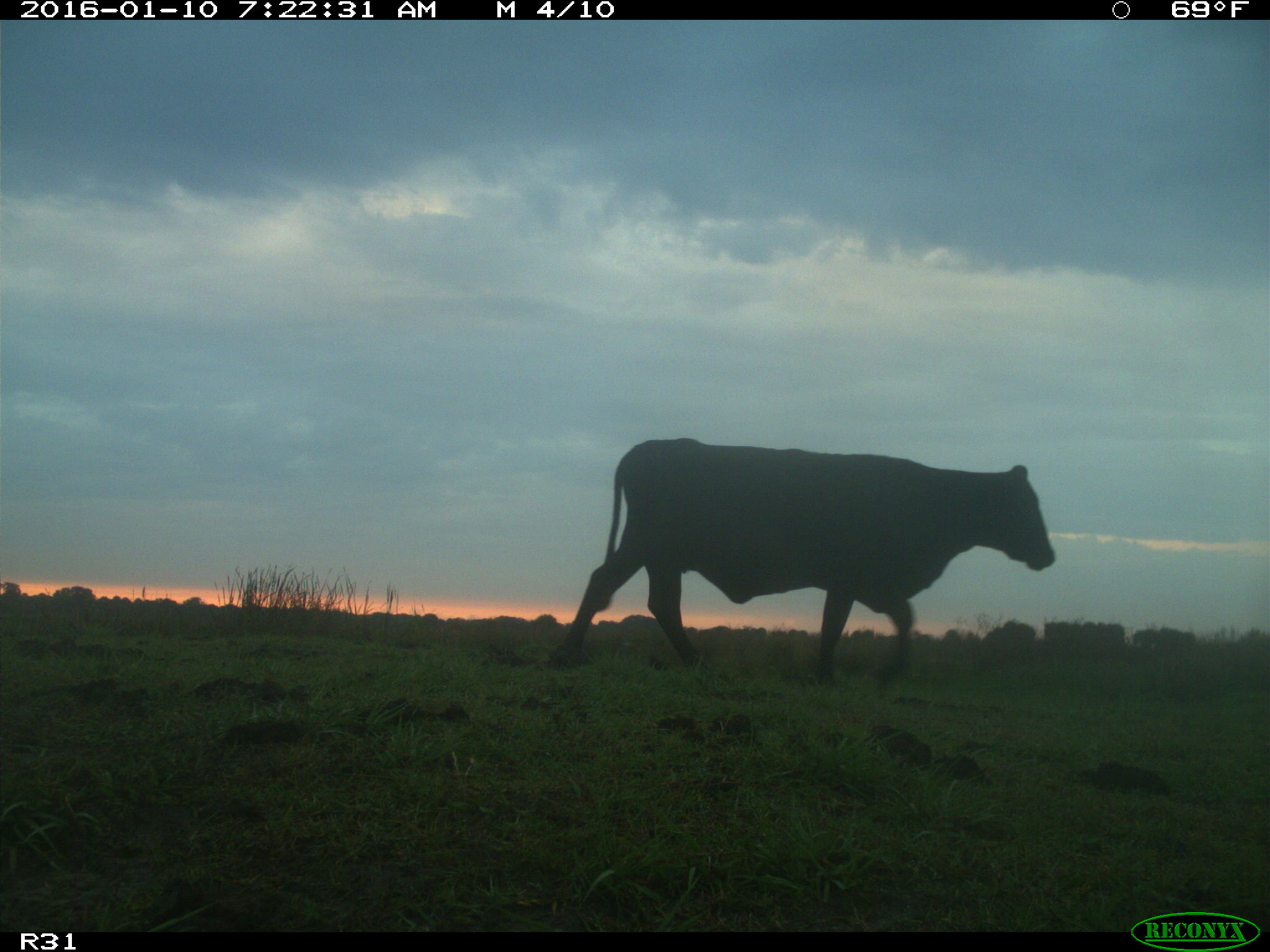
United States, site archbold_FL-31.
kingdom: Animalia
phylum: Chordata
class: Mammalia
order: Artiodactyla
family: Bovidae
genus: Bos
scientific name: Bos taurus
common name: domestic cow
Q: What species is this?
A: Bos taurus (domestic cow).